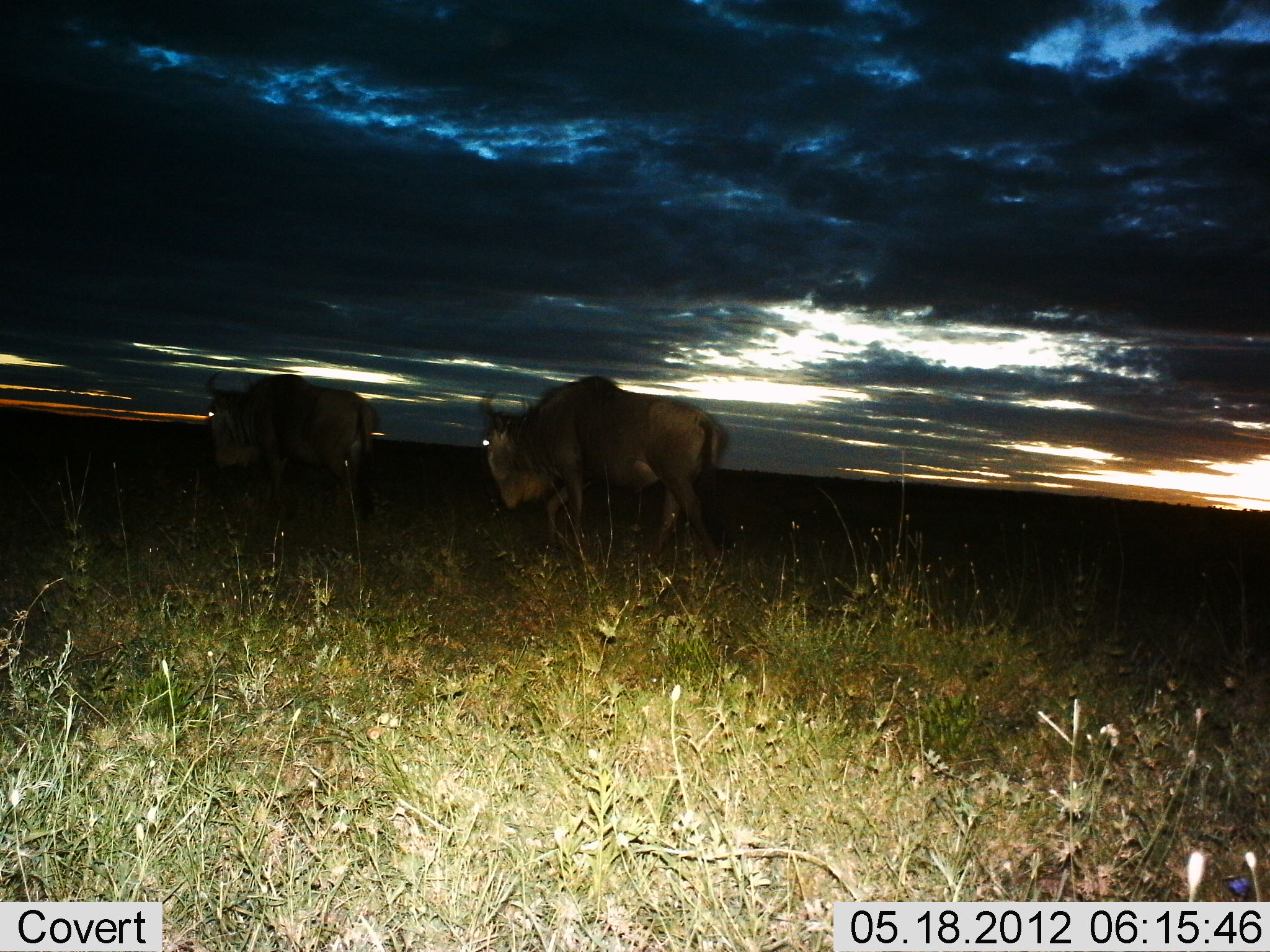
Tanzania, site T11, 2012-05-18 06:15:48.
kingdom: Animalia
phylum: Chordata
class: Mammalia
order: Artiodactyla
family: Bovidae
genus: Connochaetes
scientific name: Connochaetes taurinus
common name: blue wildebeest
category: wildebeest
Wildebeest (blue wildebeest) (Connochaetes taurinus), count 2. Behavior (volunteer vote fractions): standing 10%, resting 0%, moving 90%, interacting 0%. Young present (vote fraction): 0%. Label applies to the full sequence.